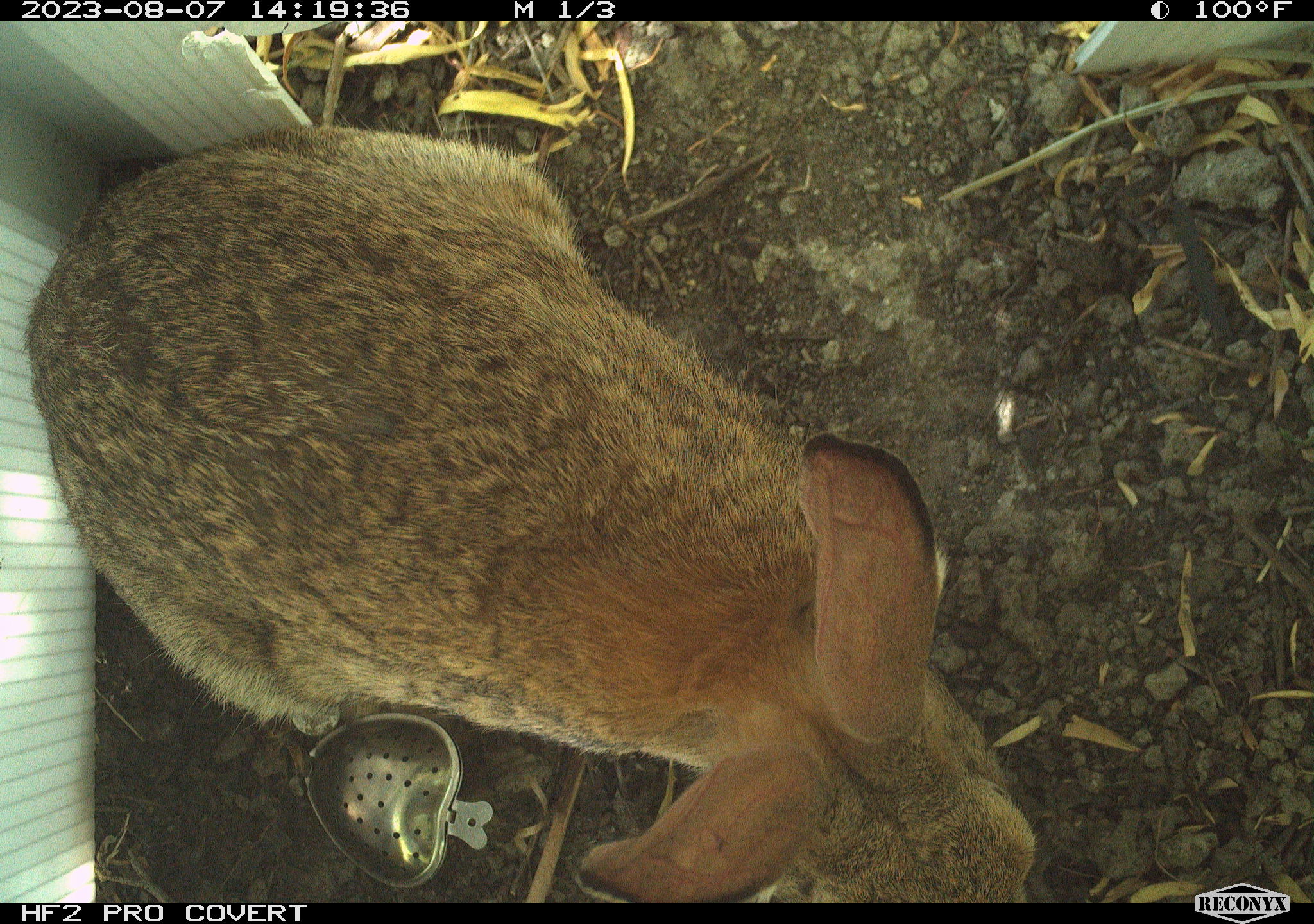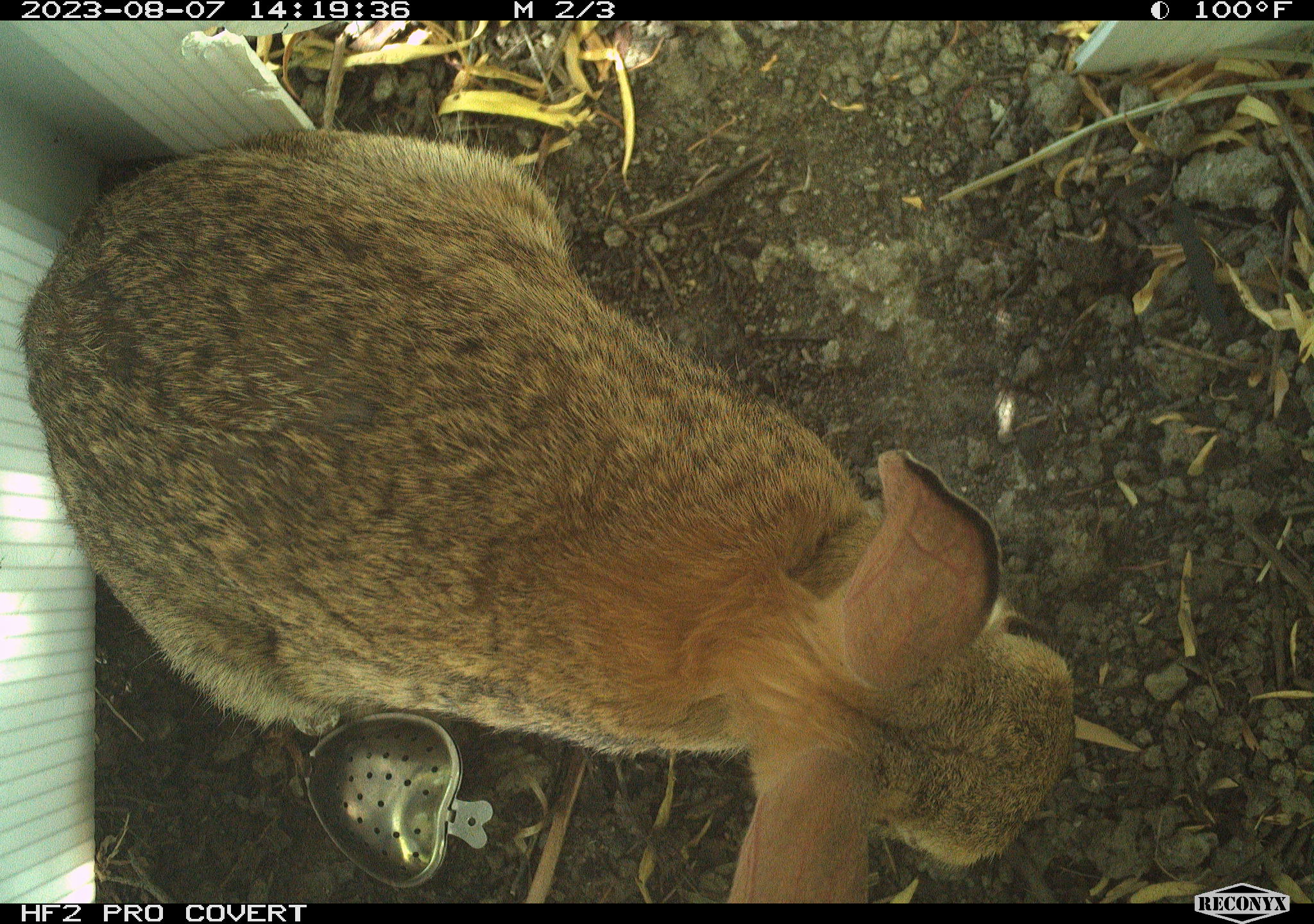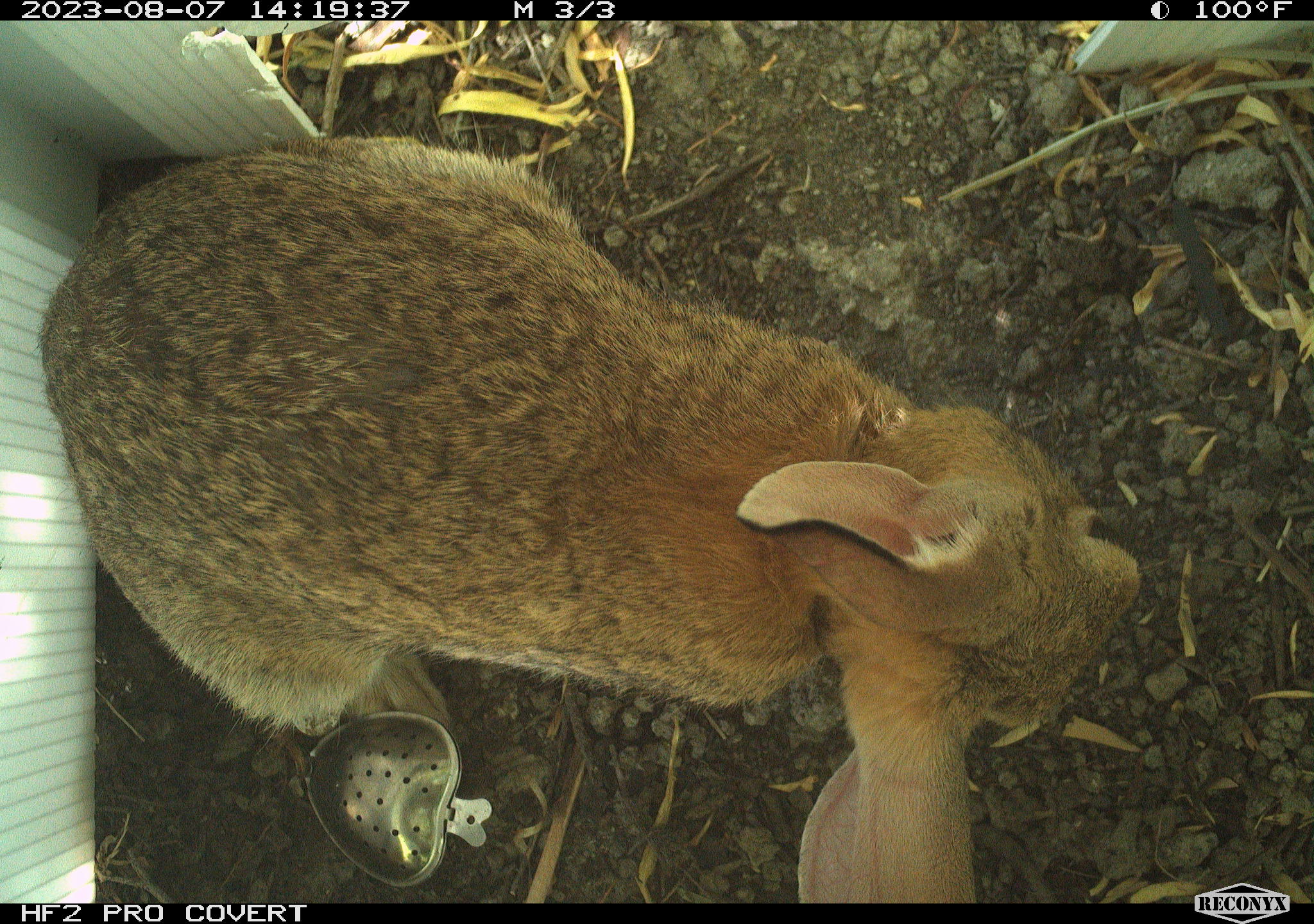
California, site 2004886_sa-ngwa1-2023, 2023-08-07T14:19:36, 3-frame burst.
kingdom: Animalia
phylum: Chordata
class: Mammalia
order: Lagomorpha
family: Leporidae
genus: Sylvilagus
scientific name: Sylvilagus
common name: cottontail rabbits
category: sylvilagus species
Sylvilagus species (cottontail rabbits) (Sylvilagus).